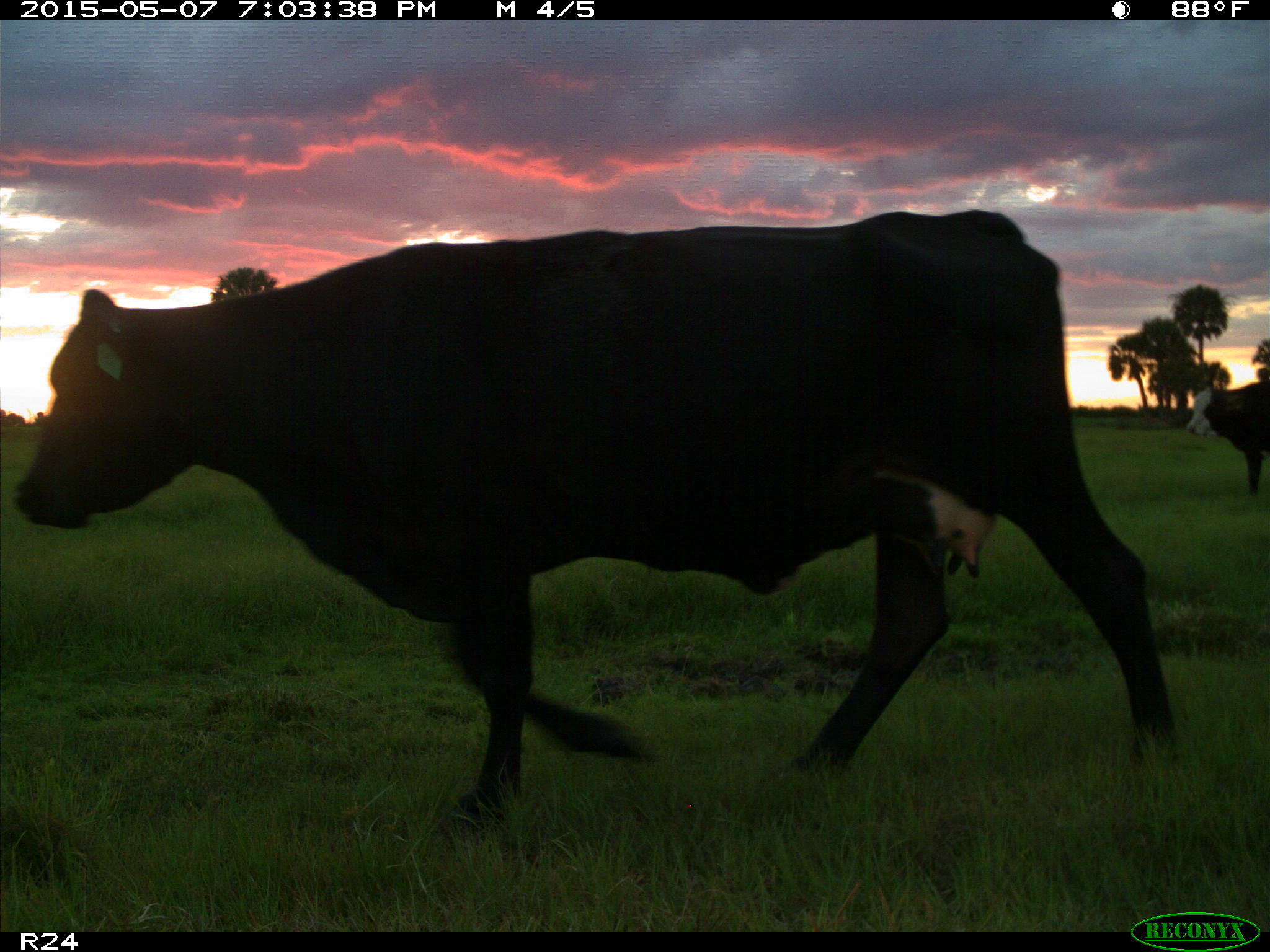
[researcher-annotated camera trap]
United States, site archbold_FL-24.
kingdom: Animalia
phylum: Chordata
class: Mammalia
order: Artiodactyla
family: Bovidae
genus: Bos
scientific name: Bos taurus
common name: domestic cow